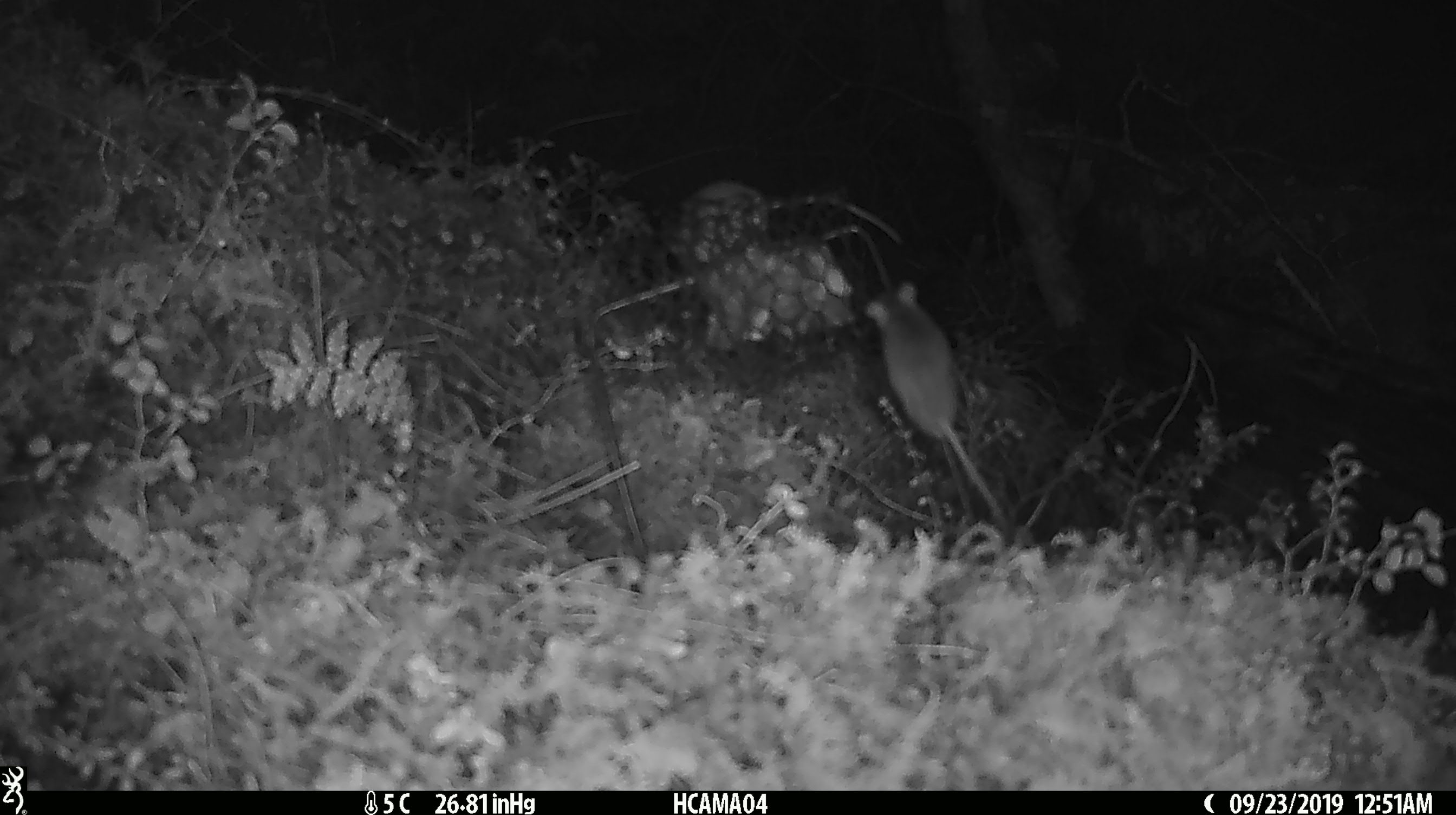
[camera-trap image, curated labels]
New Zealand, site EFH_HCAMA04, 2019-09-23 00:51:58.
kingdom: Animalia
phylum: Chordata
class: Mammalia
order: Rodentia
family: Muridae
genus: Mus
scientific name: Mus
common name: mouse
Mouse (Mus).